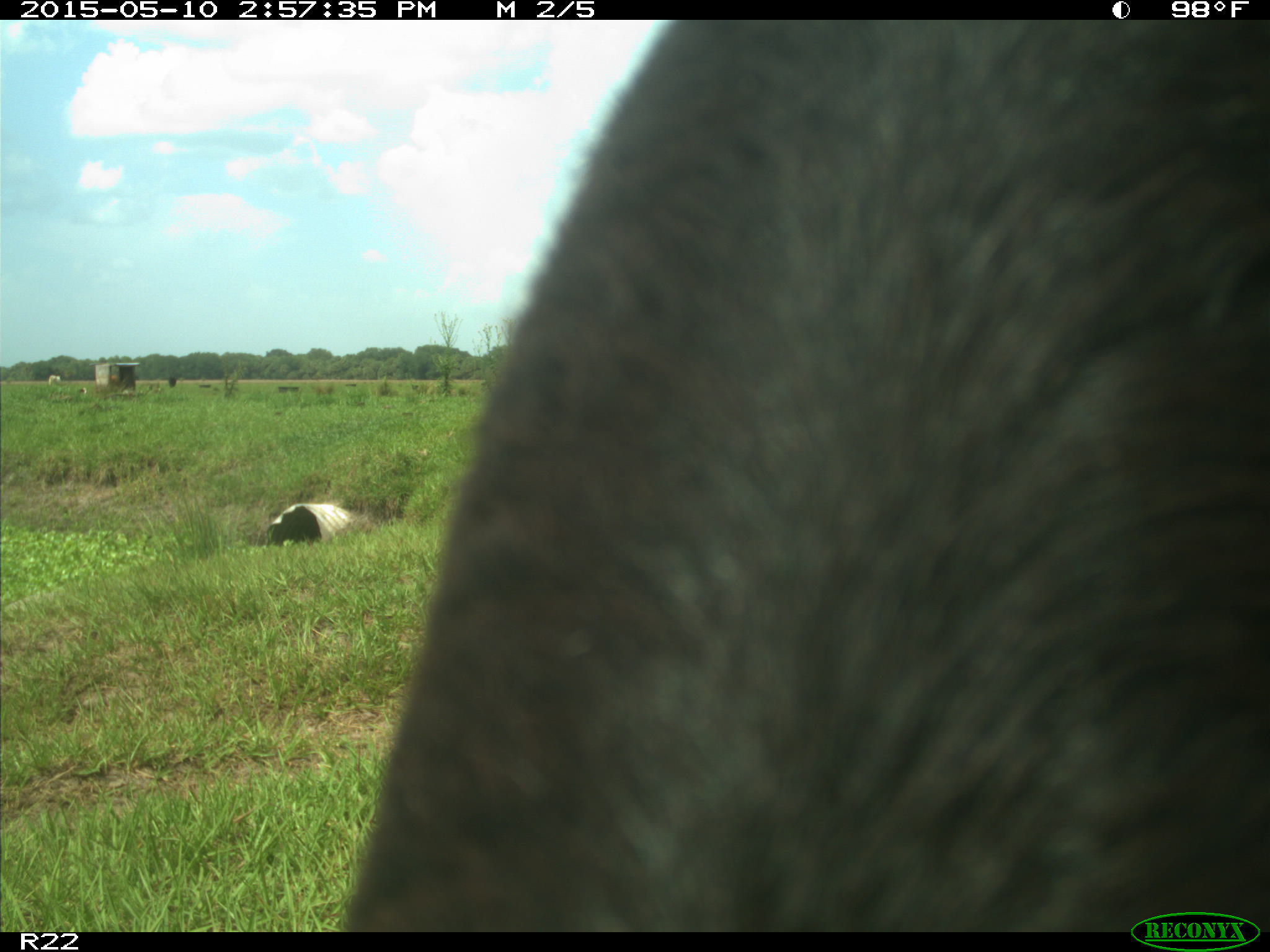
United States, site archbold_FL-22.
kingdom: Animalia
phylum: Chordata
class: Mammalia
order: Artiodactyla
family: Bovidae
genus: Bos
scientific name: Bos taurus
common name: domestic cow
Bos taurus (domestic cow).